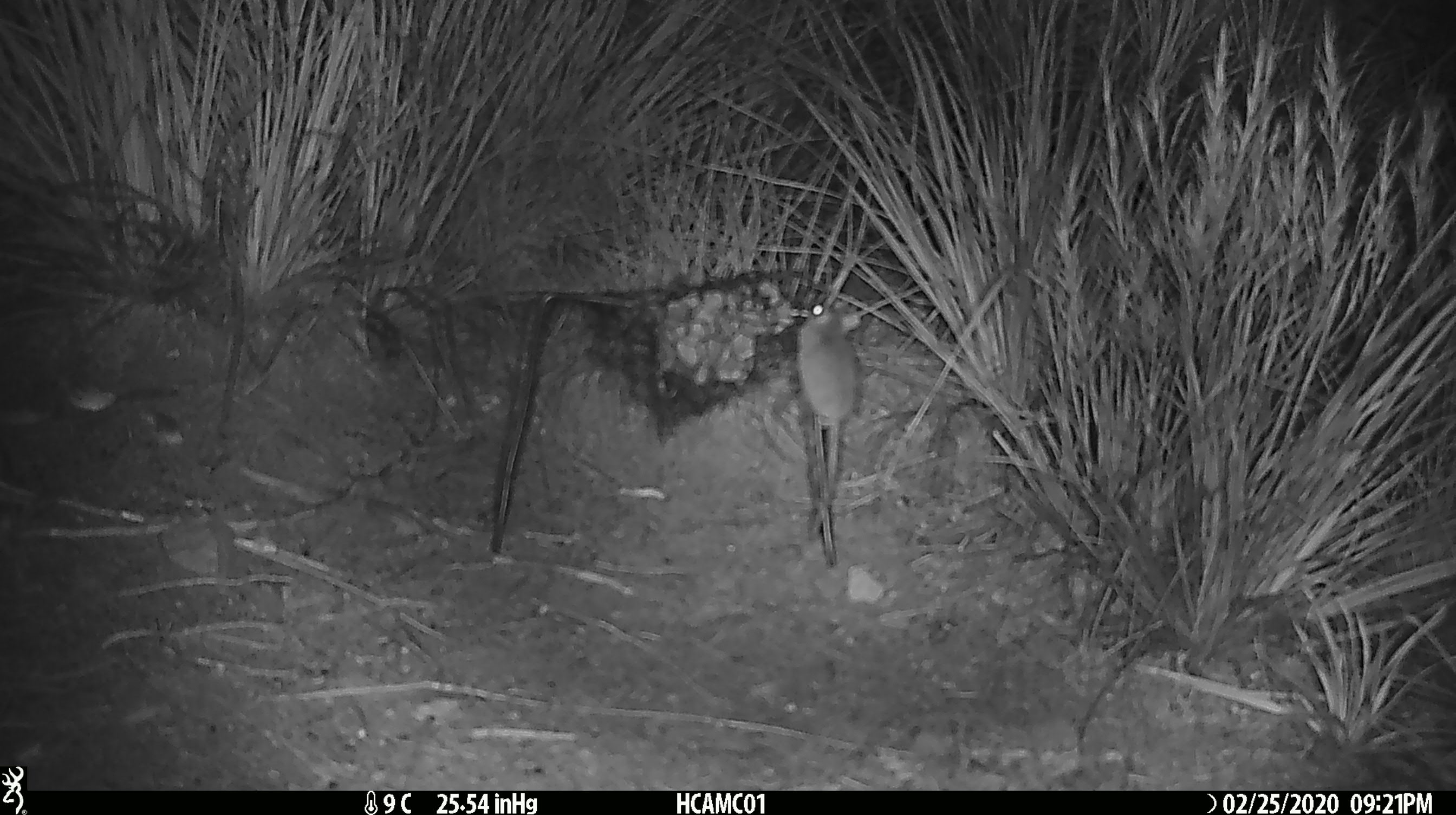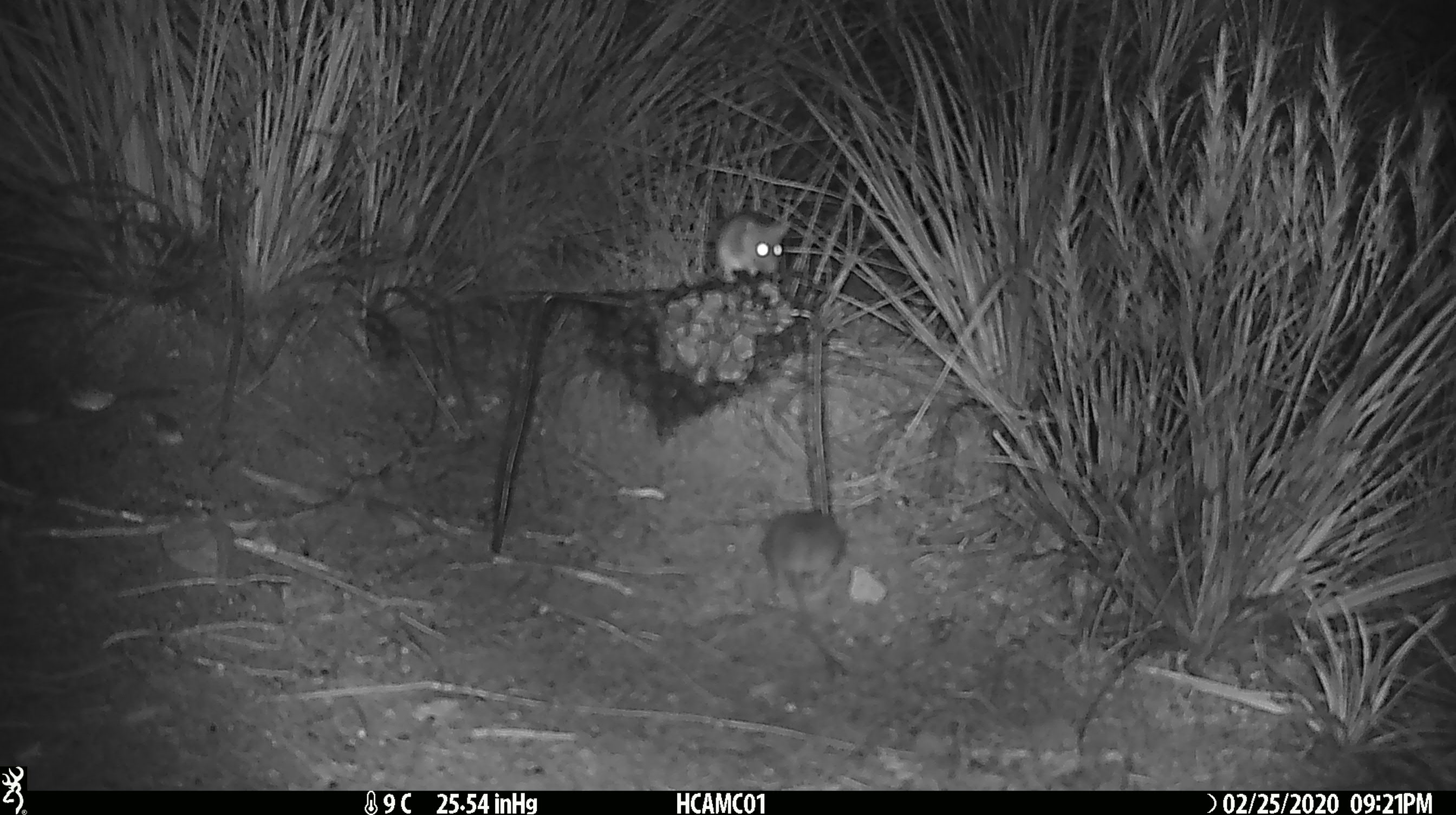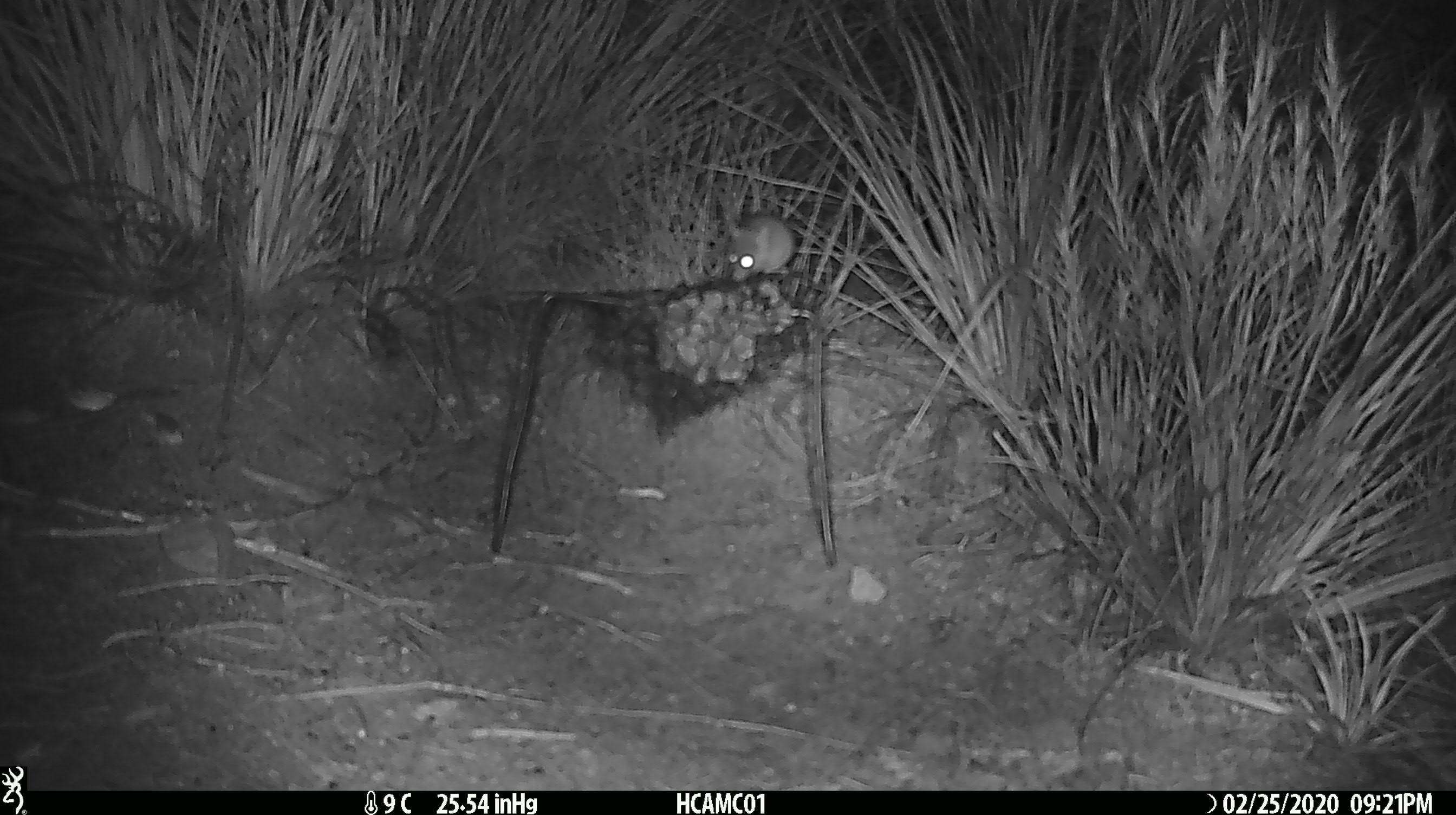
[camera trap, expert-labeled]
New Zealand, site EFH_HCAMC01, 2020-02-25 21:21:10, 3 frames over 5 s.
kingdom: Animalia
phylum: Chordata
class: Mammalia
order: Rodentia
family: Muridae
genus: Mus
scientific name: Mus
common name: mouse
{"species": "mouse (Mus)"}